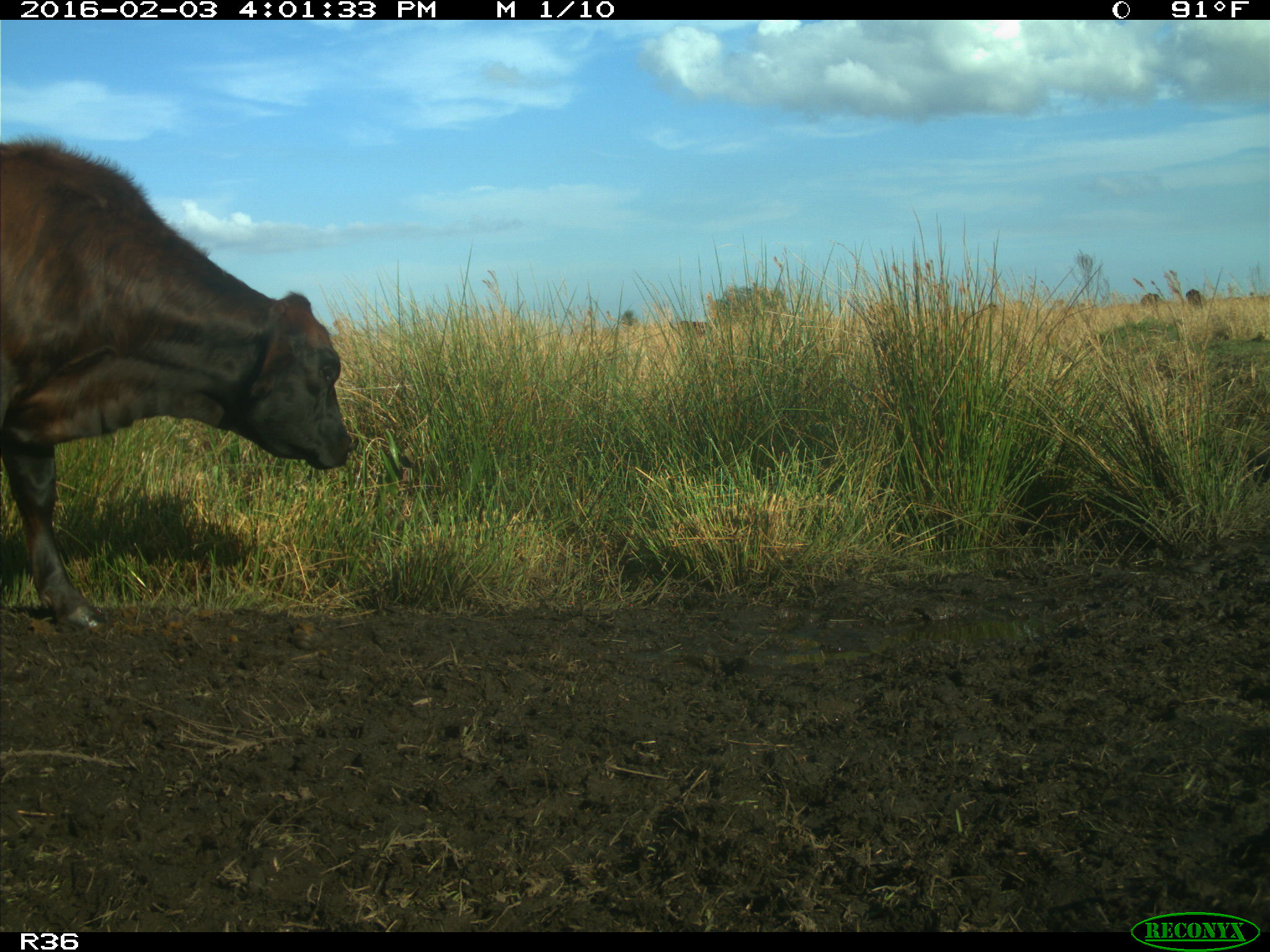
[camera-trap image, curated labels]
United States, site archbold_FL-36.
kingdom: Animalia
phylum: Chordata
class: Mammalia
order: Artiodactyla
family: Bovidae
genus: Bos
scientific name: Bos taurus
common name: domestic cow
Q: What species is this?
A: Bos taurus (domestic cow).